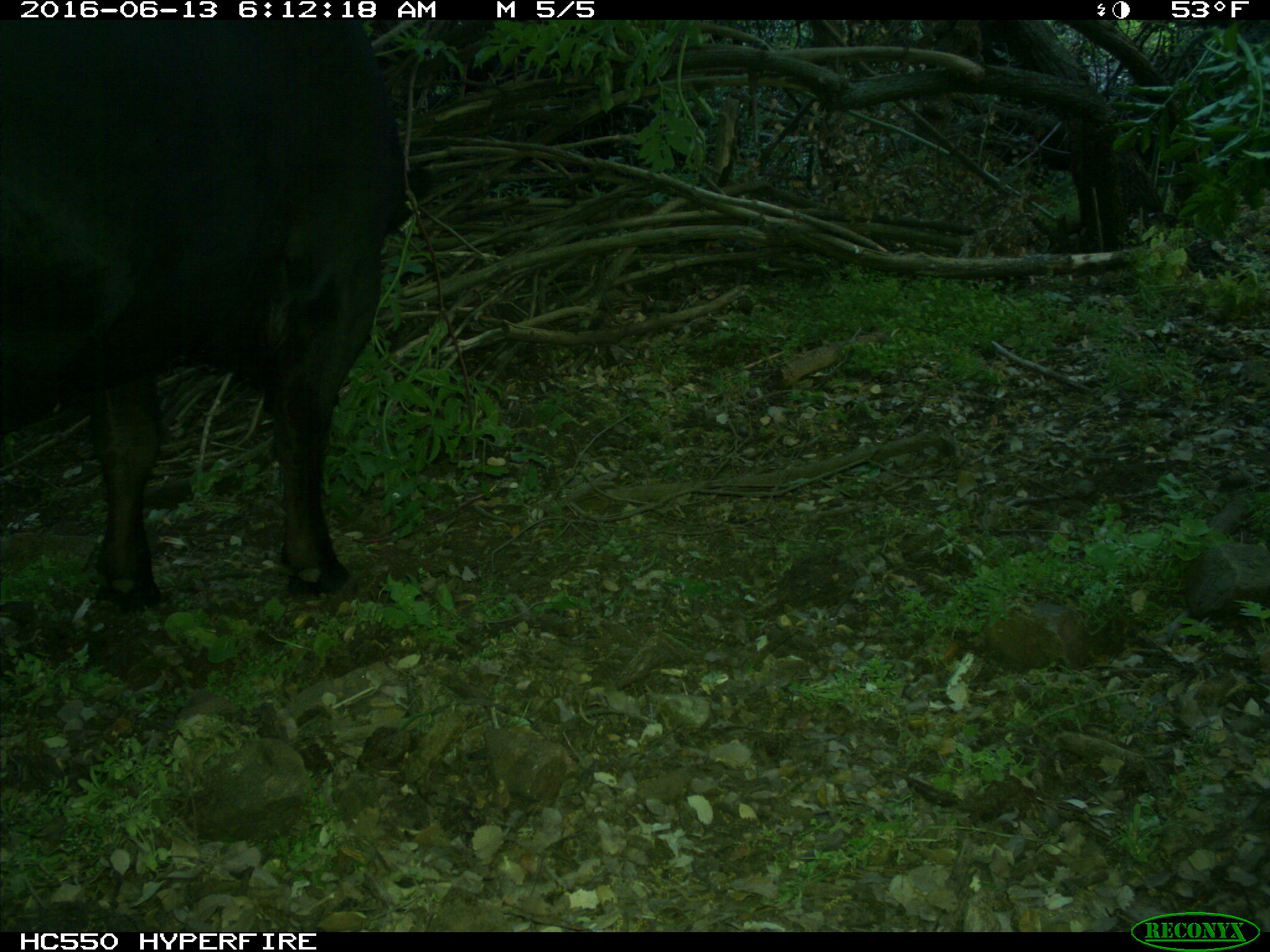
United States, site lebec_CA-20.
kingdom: Animalia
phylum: Chordata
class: Mammalia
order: Artiodactyla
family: Bovidae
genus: Bos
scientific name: Bos taurus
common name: domestic cow